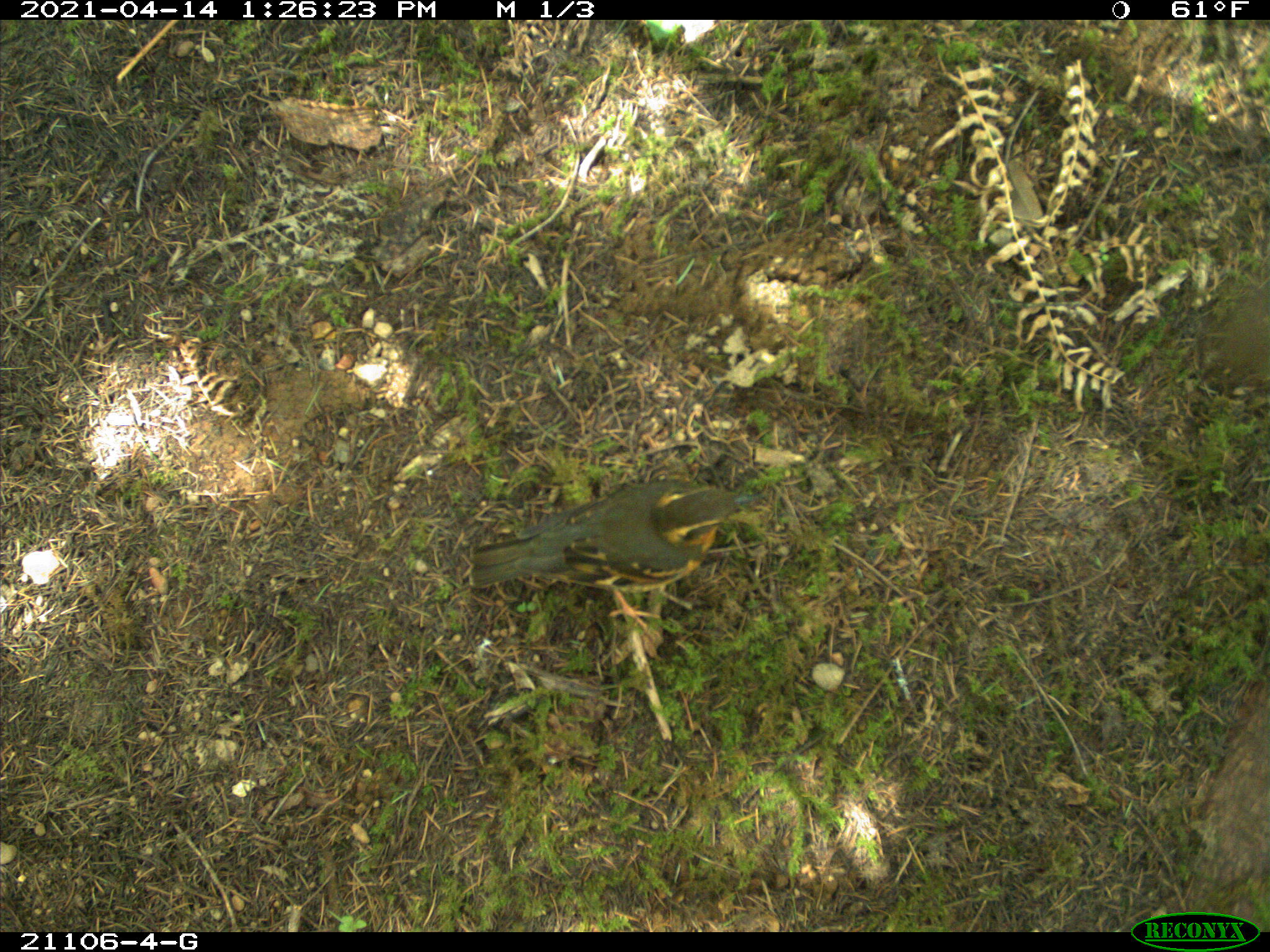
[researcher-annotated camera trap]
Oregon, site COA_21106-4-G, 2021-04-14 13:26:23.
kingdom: Animalia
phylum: Chordata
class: Aves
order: Passeriformes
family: Turdidae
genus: Ixoreus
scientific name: Ixoreus naevius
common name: varied thrush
Varied thrush (Ixoreus naevius).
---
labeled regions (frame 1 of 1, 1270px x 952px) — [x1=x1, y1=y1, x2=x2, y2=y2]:
varied thrush: [x1=436, y1=454, x2=781, y2=633]